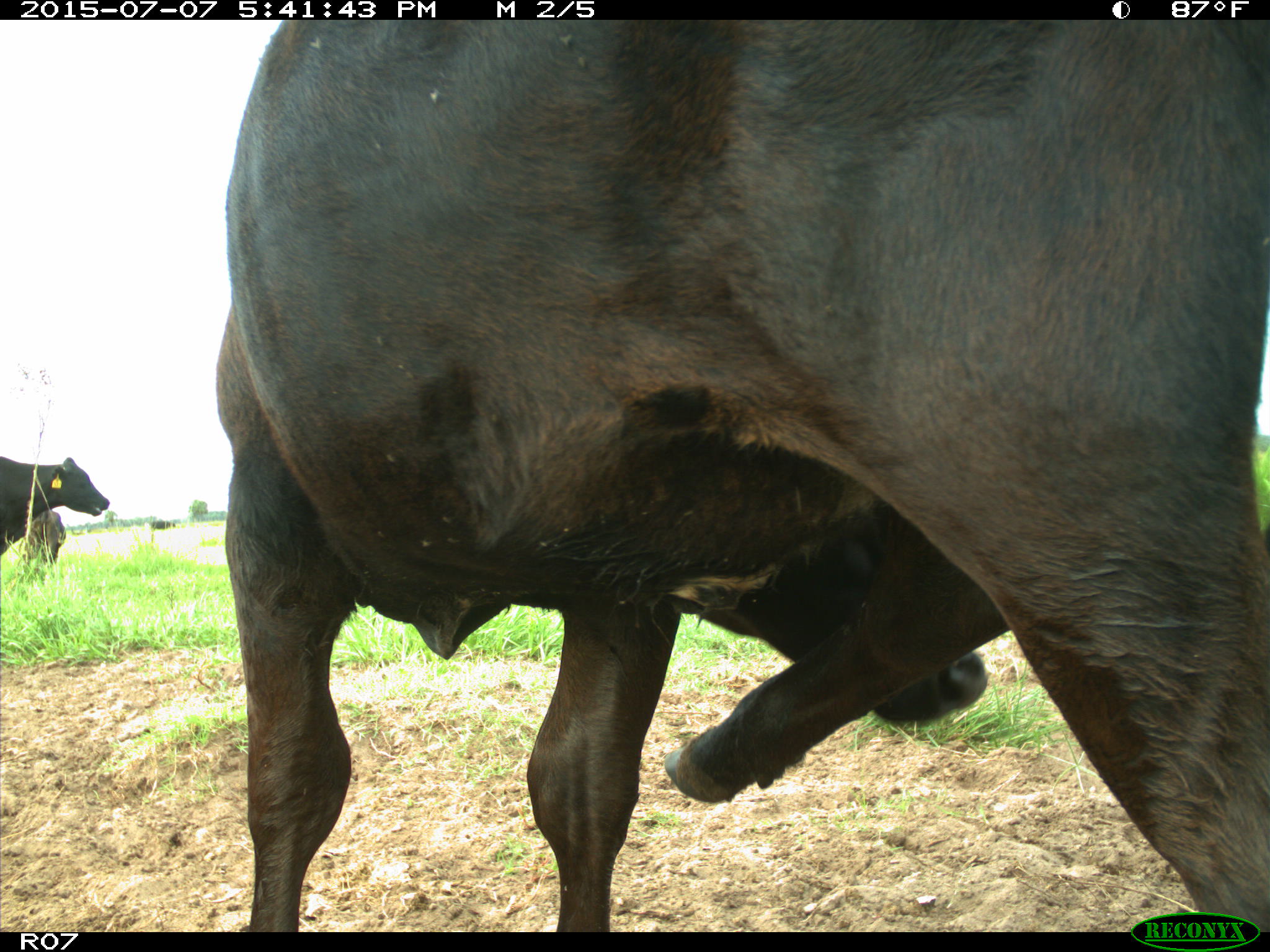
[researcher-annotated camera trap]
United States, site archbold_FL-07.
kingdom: Animalia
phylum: Chordata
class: Mammalia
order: Artiodactyla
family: Bovidae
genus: Bos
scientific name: Bos taurus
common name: domestic cow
Bos taurus (domestic cow).